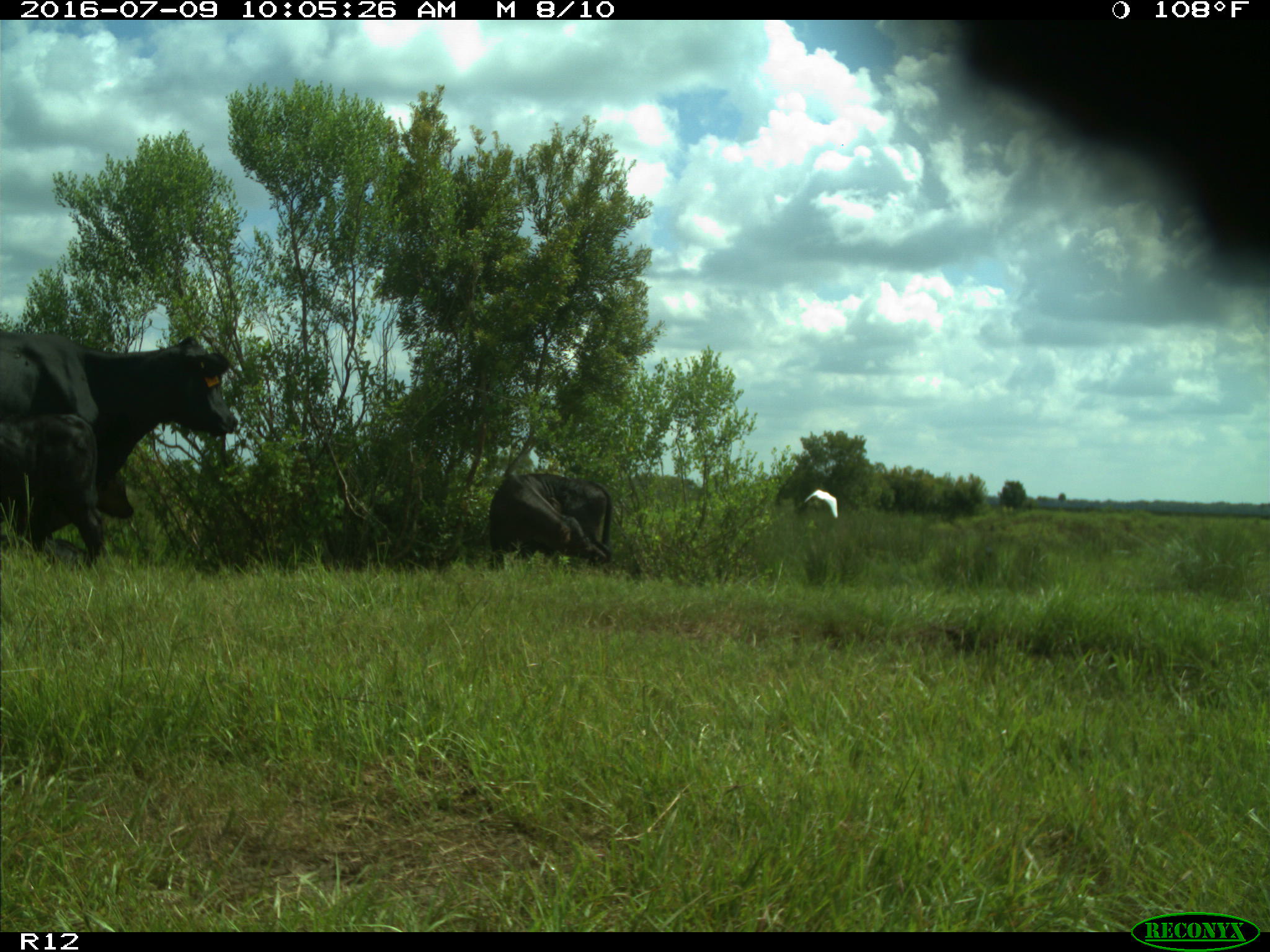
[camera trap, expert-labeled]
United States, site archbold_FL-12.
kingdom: Animalia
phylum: Chordata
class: Mammalia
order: Artiodactyla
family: Bovidae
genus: Bos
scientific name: Bos taurus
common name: domestic cow